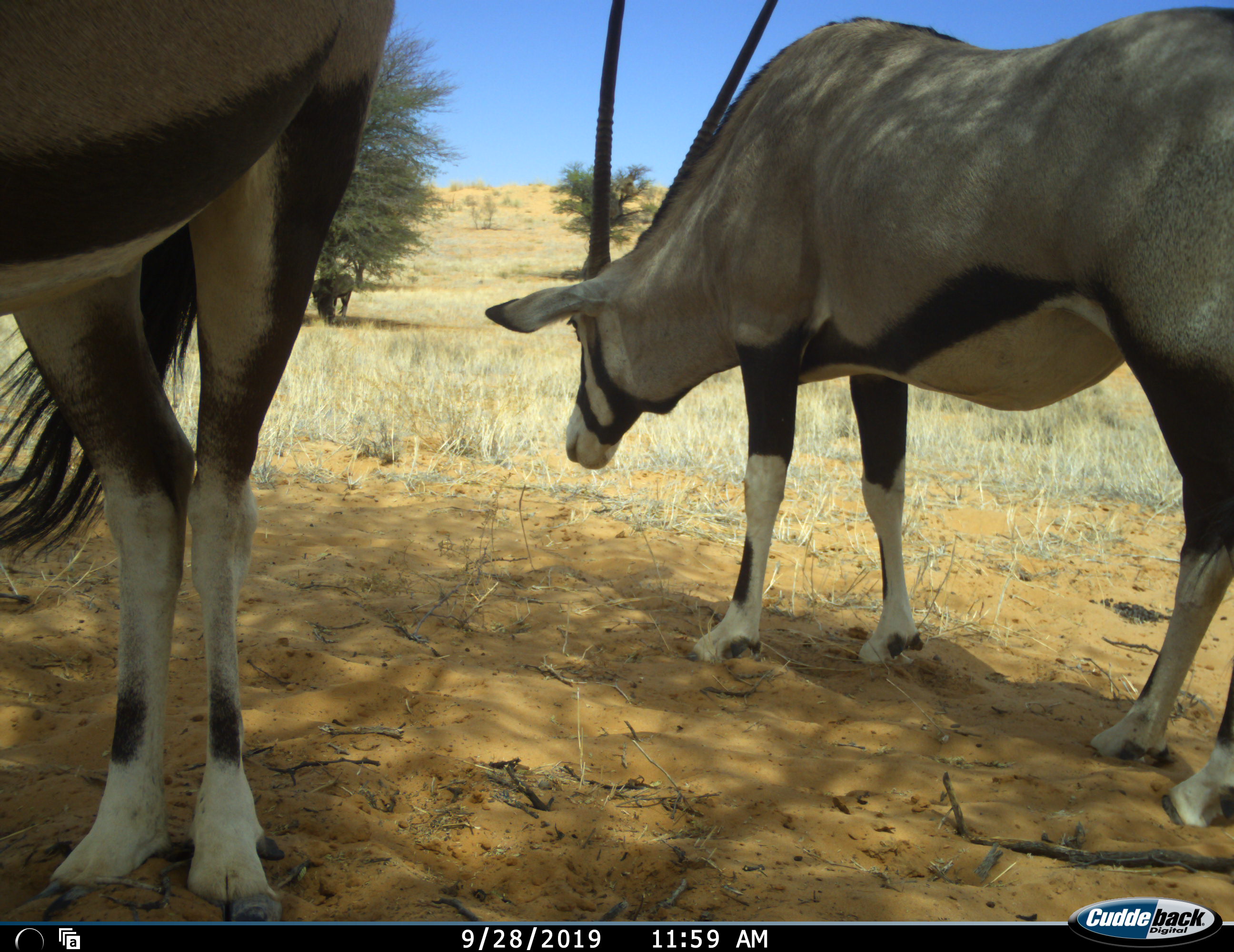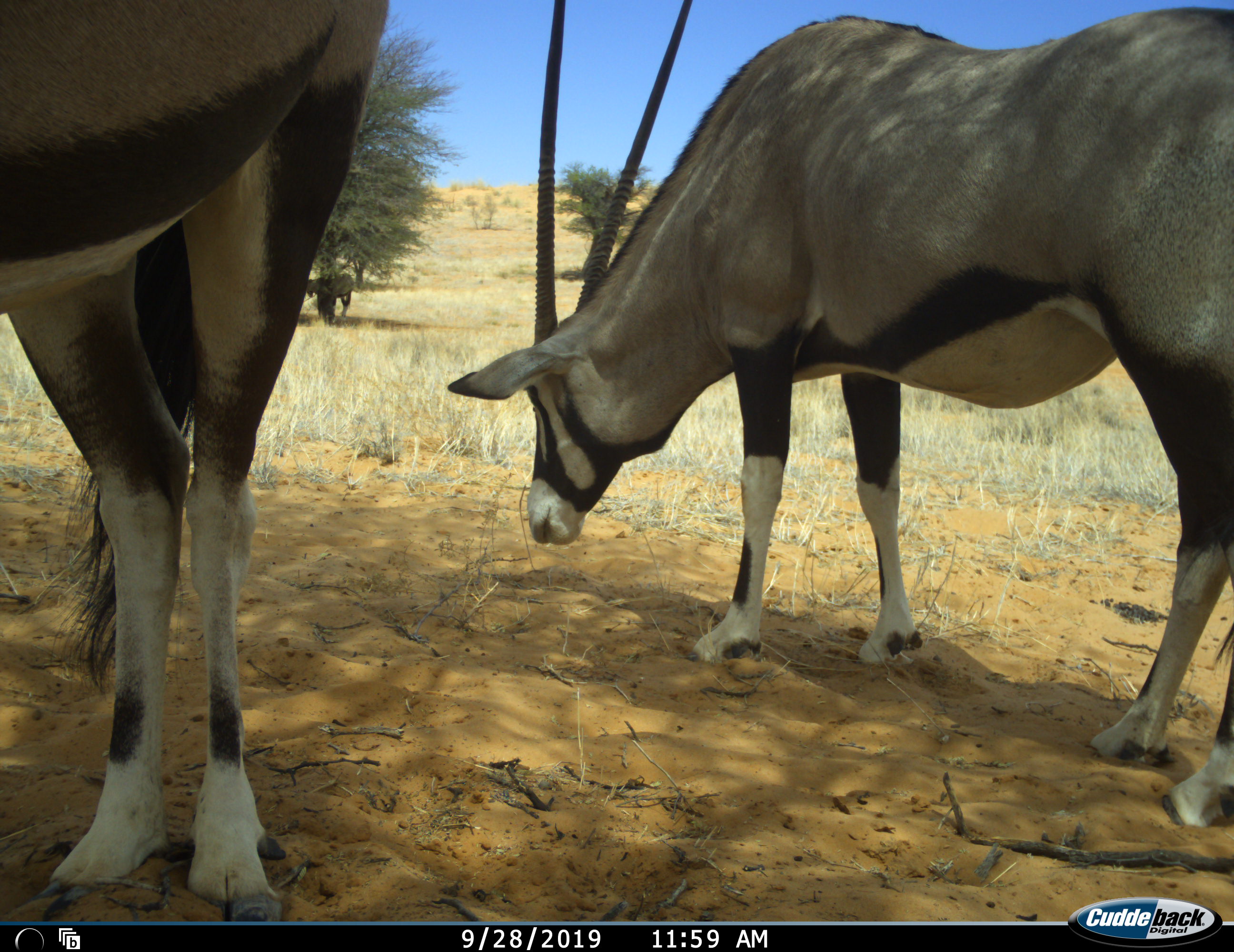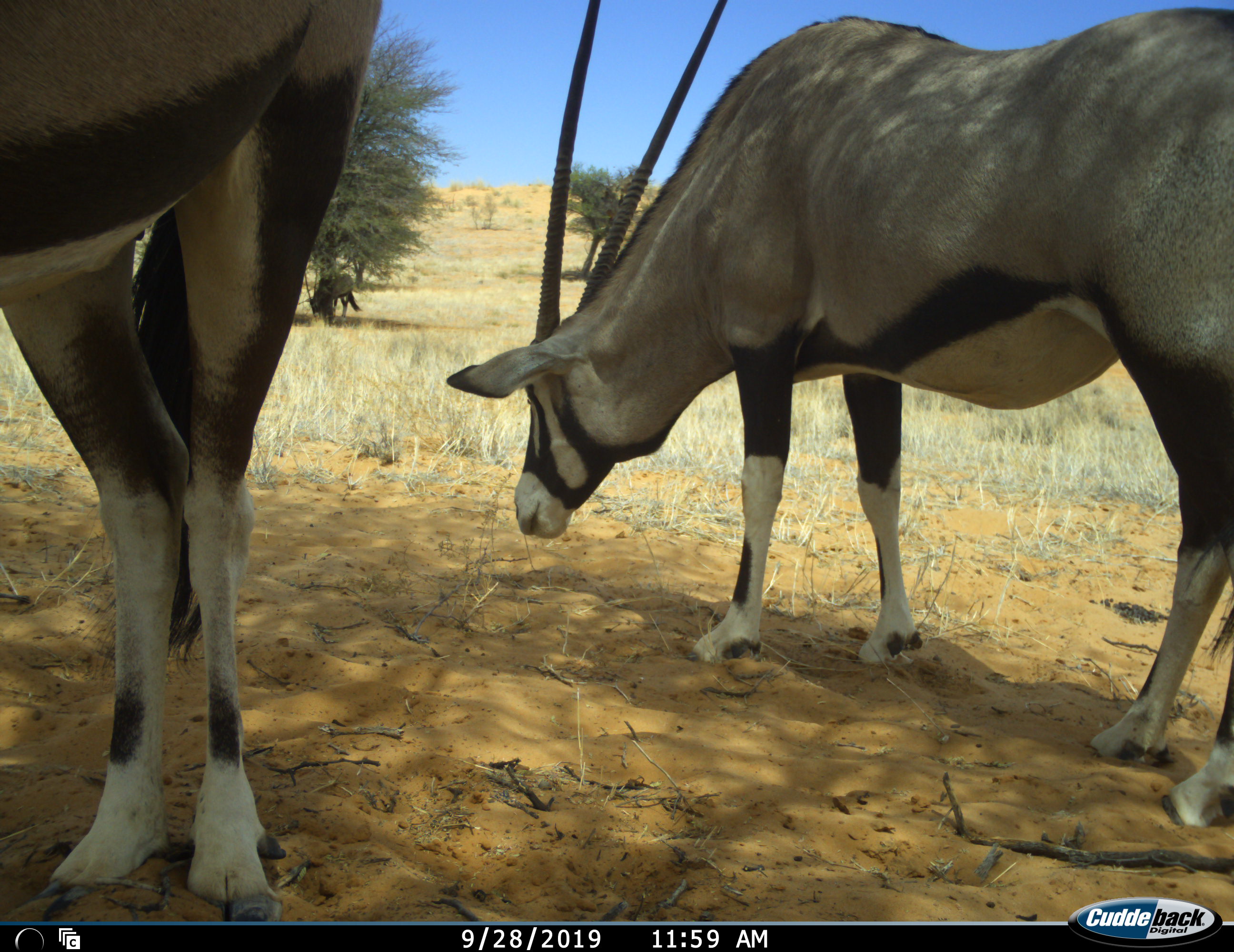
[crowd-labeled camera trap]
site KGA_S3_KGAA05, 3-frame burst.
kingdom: Animalia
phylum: Chordata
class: Mammalia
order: Artiodactyla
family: Bovidae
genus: Oryx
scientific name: Oryx gazella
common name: gemsbok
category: oryx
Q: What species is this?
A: Oryx (gemsbok) (Oryx gazella).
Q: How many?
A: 3.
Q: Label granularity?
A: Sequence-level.